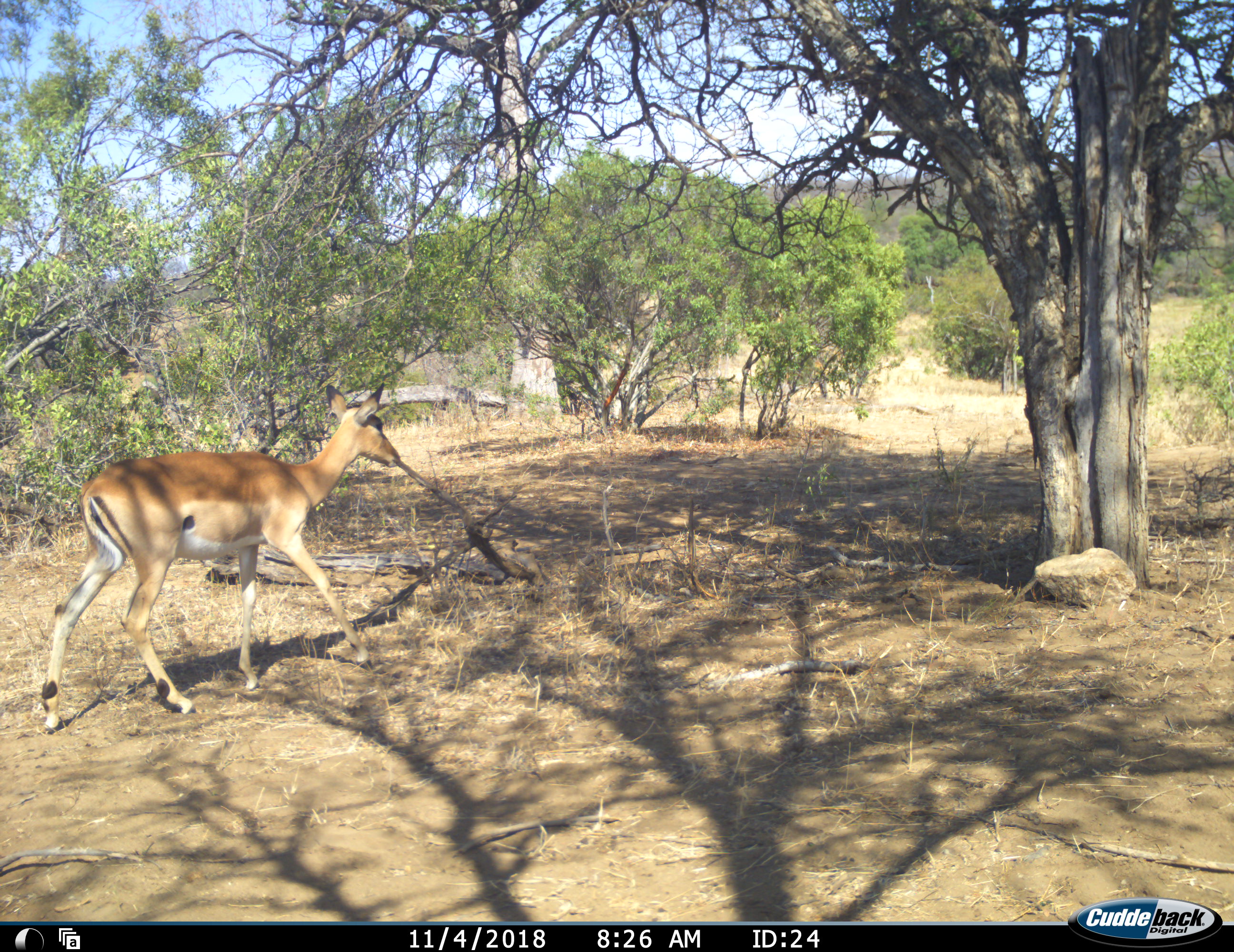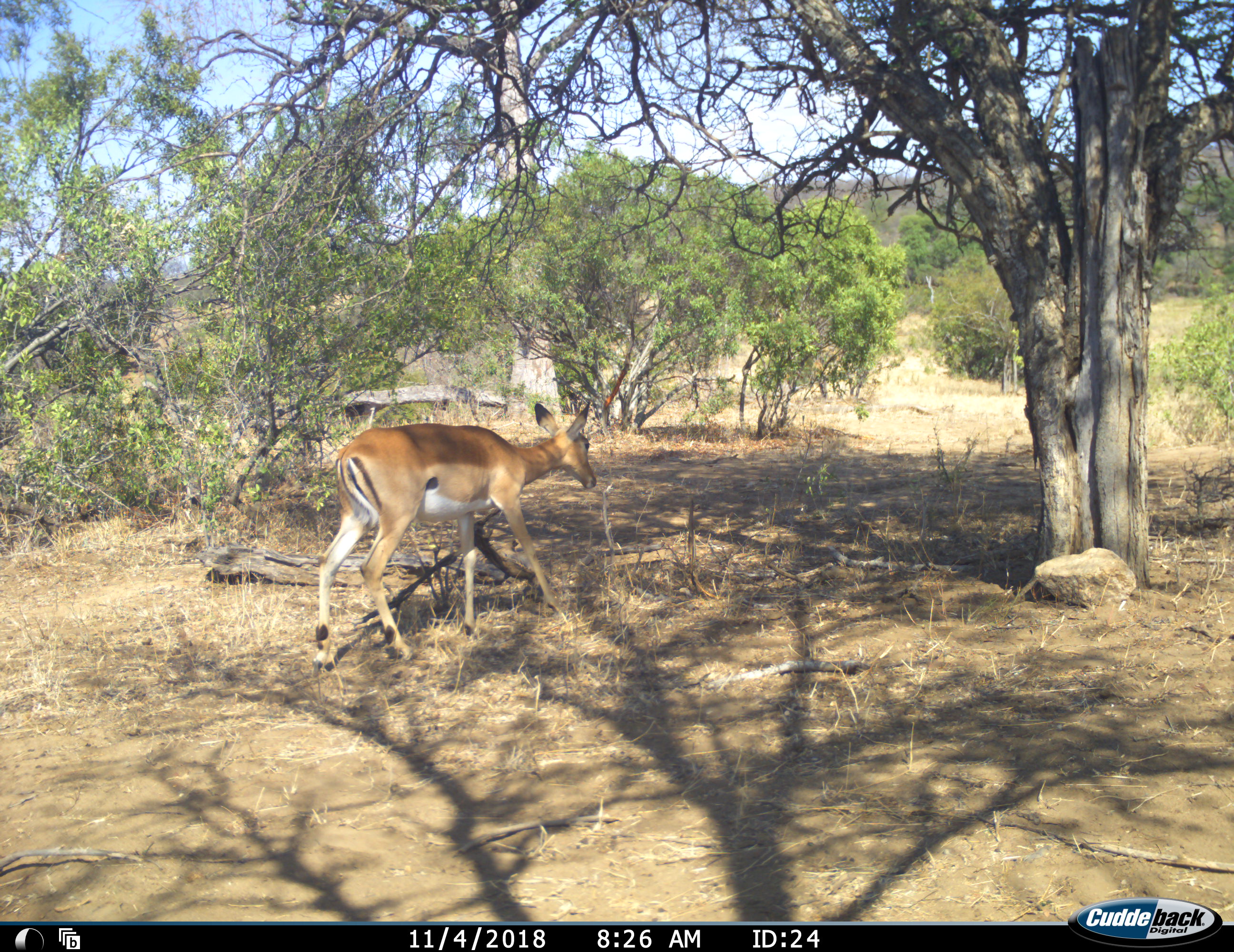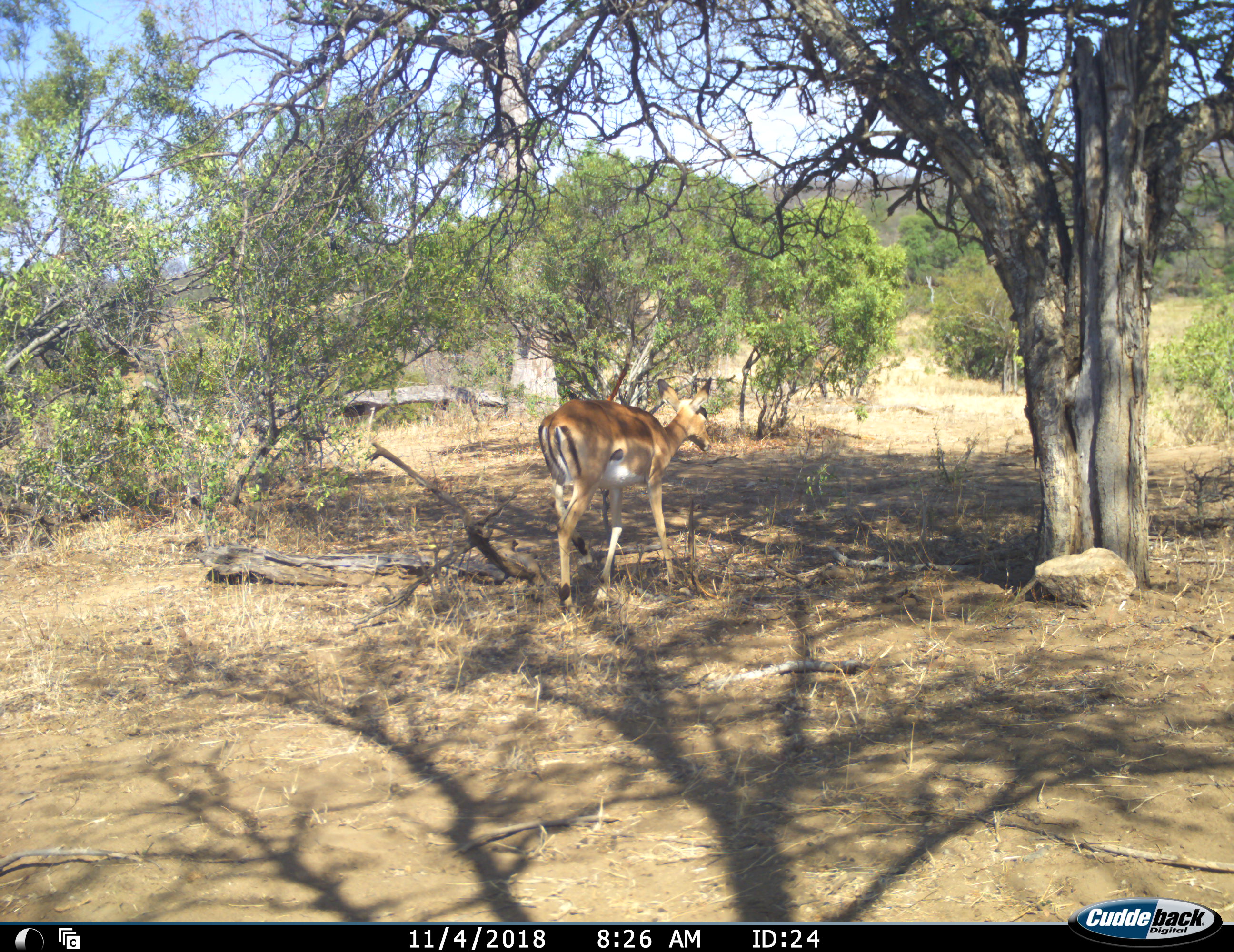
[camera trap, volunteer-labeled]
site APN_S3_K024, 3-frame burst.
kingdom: Animalia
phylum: Chordata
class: Mammalia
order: Artiodactyla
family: Bovidae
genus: Aepyceros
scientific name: Aepyceros melampus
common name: impala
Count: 1.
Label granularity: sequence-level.